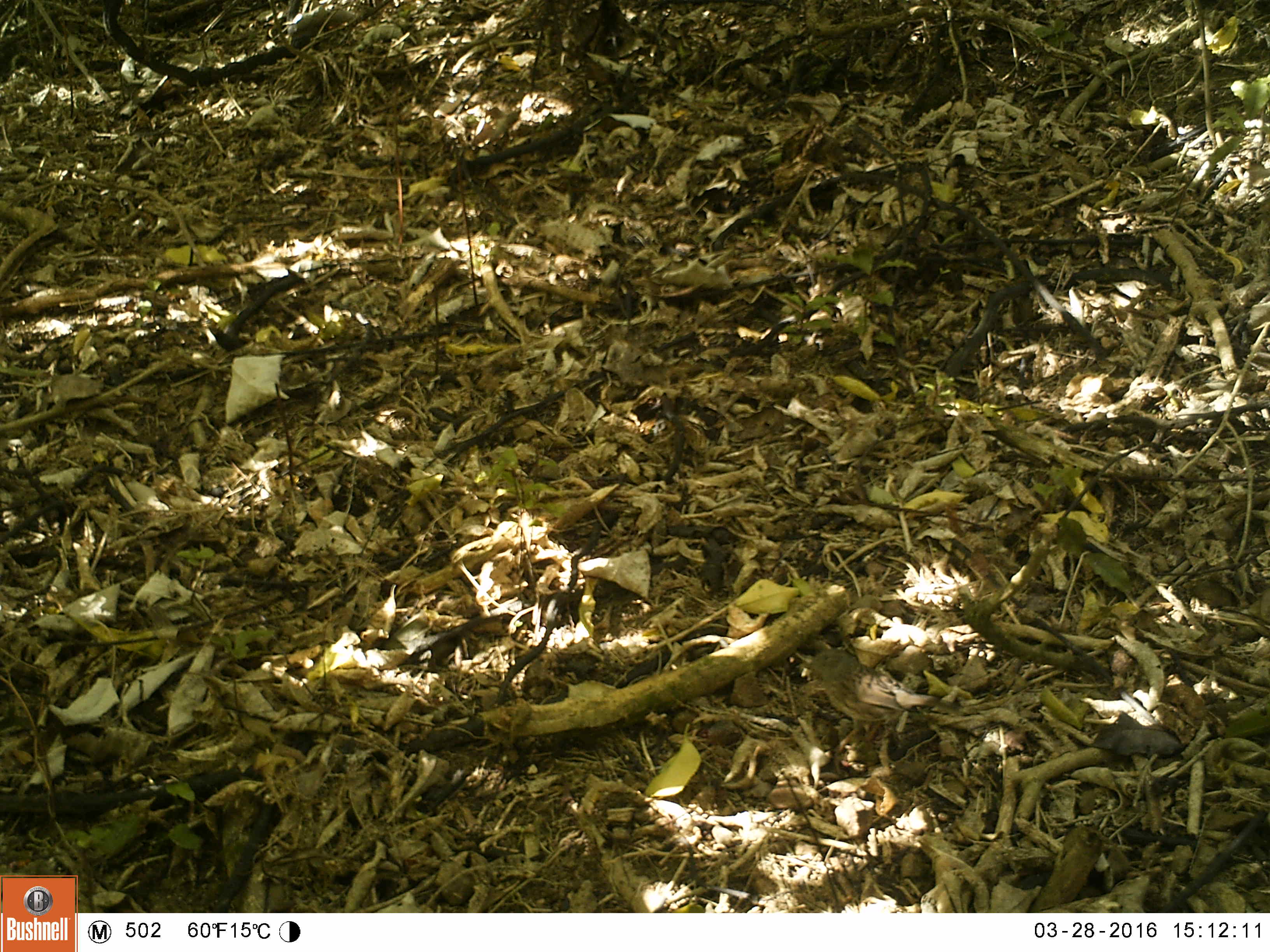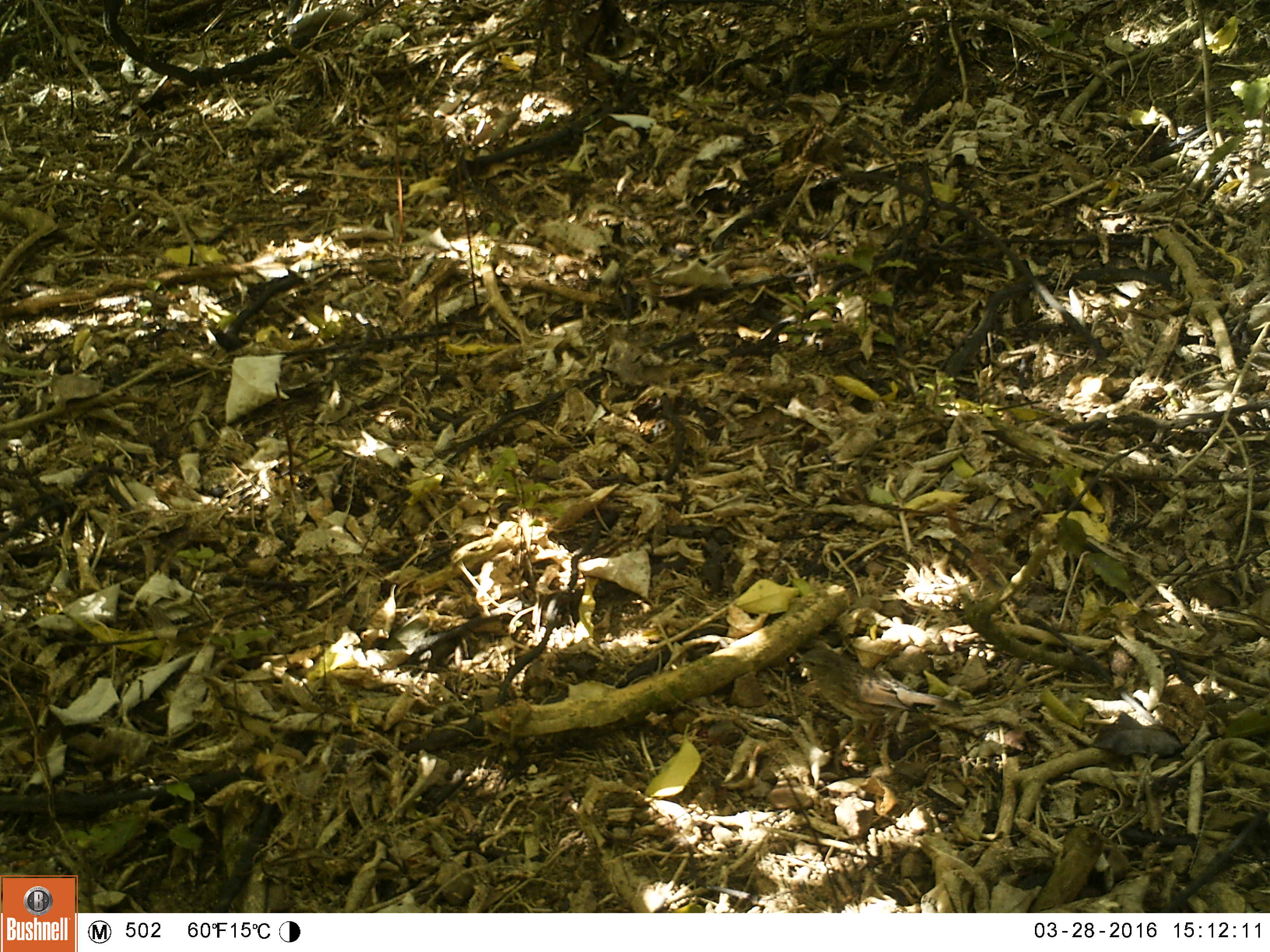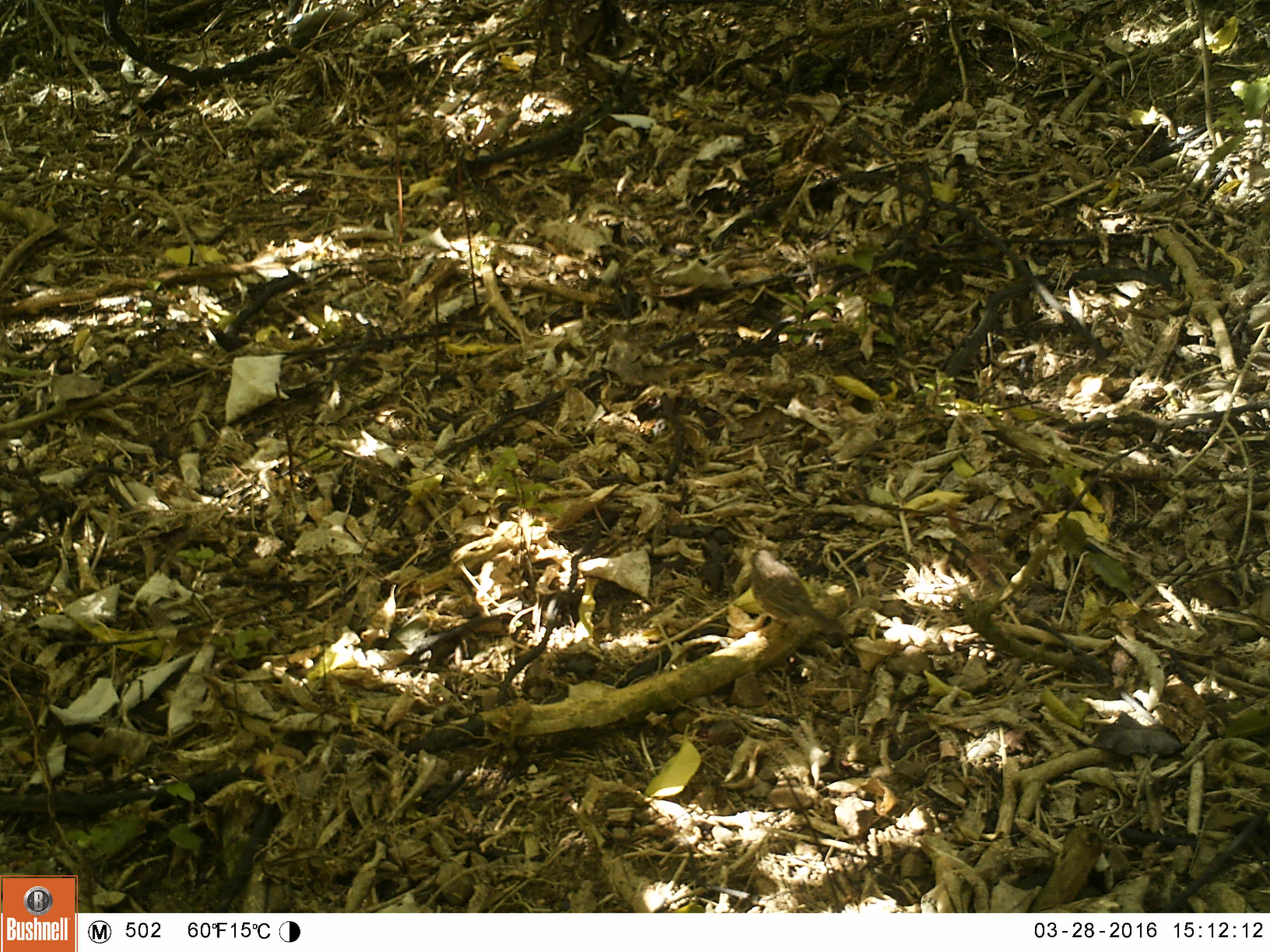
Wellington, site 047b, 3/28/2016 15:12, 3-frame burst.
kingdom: Animalia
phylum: Chordata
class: Aves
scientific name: Aves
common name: bird